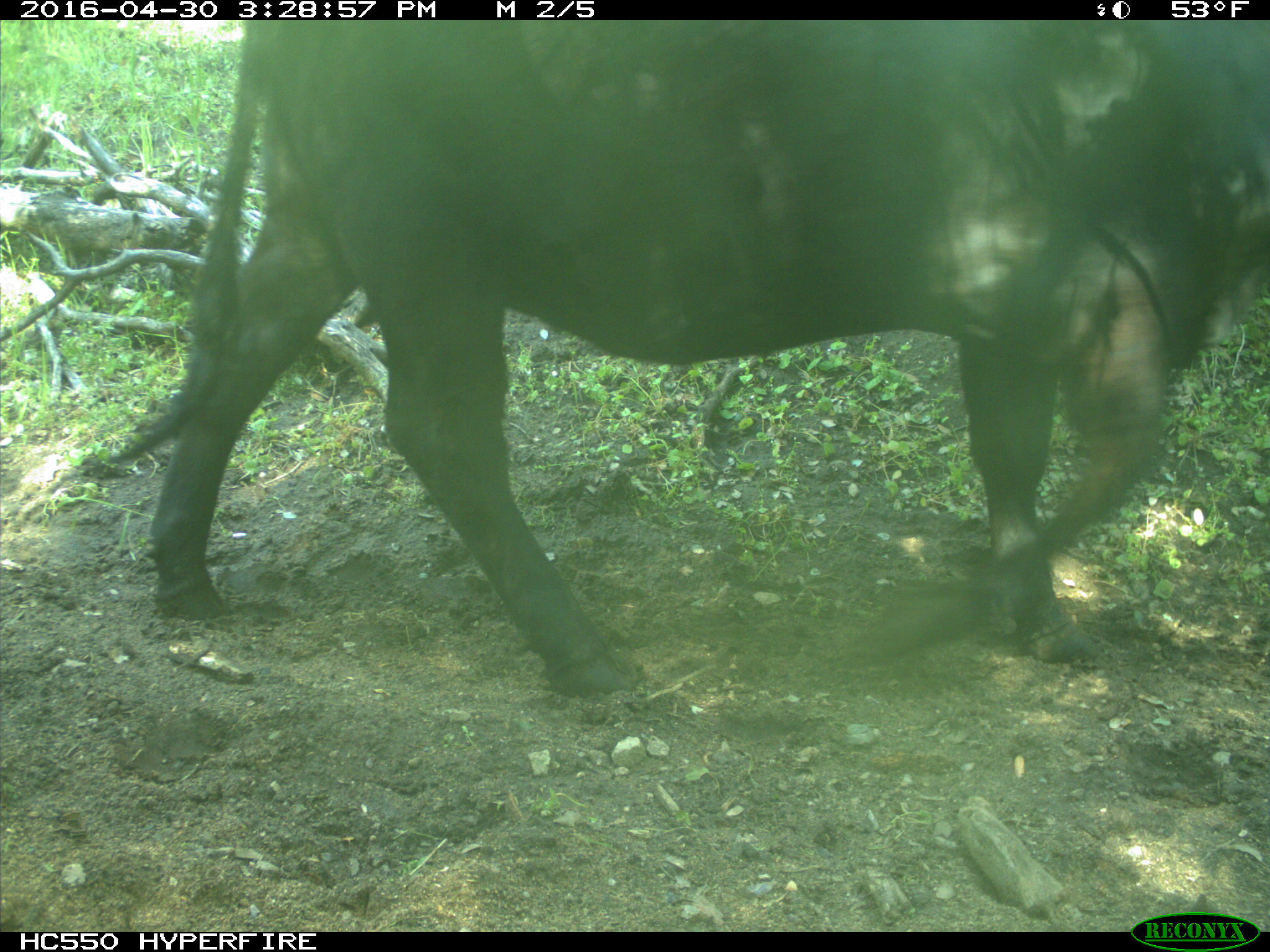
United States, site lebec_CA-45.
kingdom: Animalia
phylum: Chordata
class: Mammalia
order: Artiodactyla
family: Bovidae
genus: Bos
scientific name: Bos taurus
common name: domestic cow